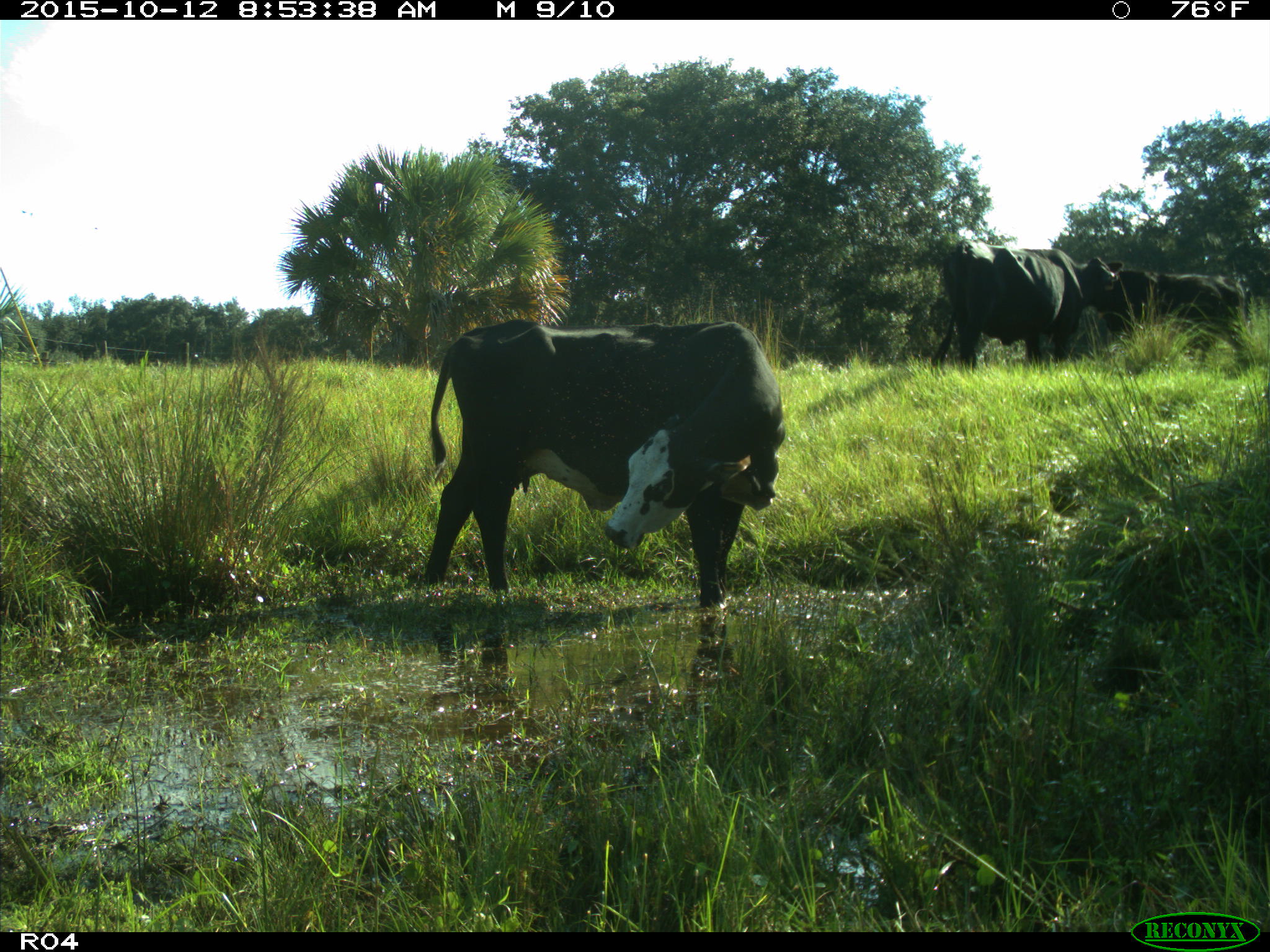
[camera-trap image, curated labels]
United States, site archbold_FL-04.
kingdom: Animalia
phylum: Chordata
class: Mammalia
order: Artiodactyla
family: Bovidae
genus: Bos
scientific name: Bos taurus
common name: domestic cow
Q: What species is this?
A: Bos taurus (domestic cow).